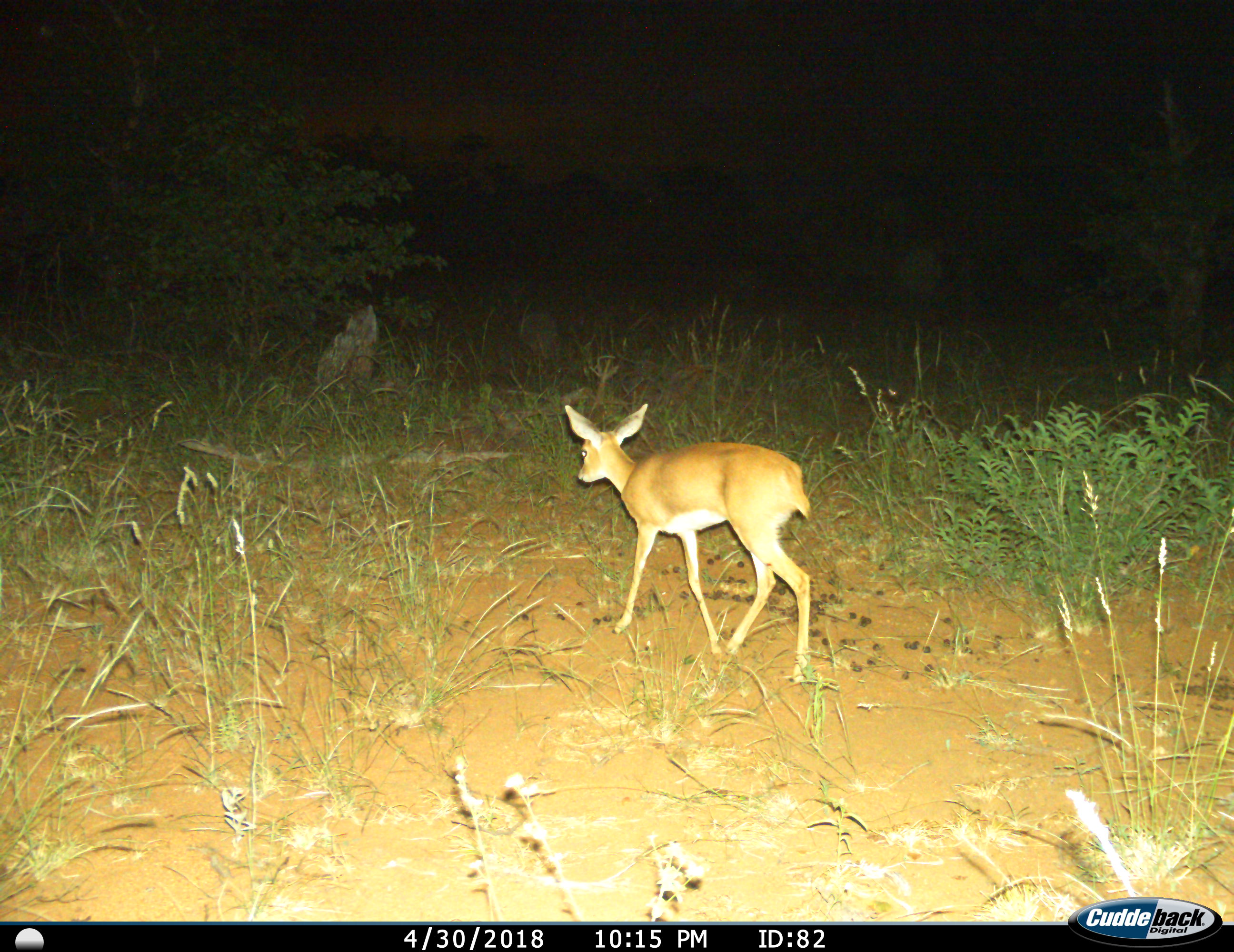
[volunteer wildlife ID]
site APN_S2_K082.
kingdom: Animalia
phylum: Chordata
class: Mammalia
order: Artiodactyla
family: Bovidae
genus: Raphicerus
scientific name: Raphicerus campestris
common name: steenbok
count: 1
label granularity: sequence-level